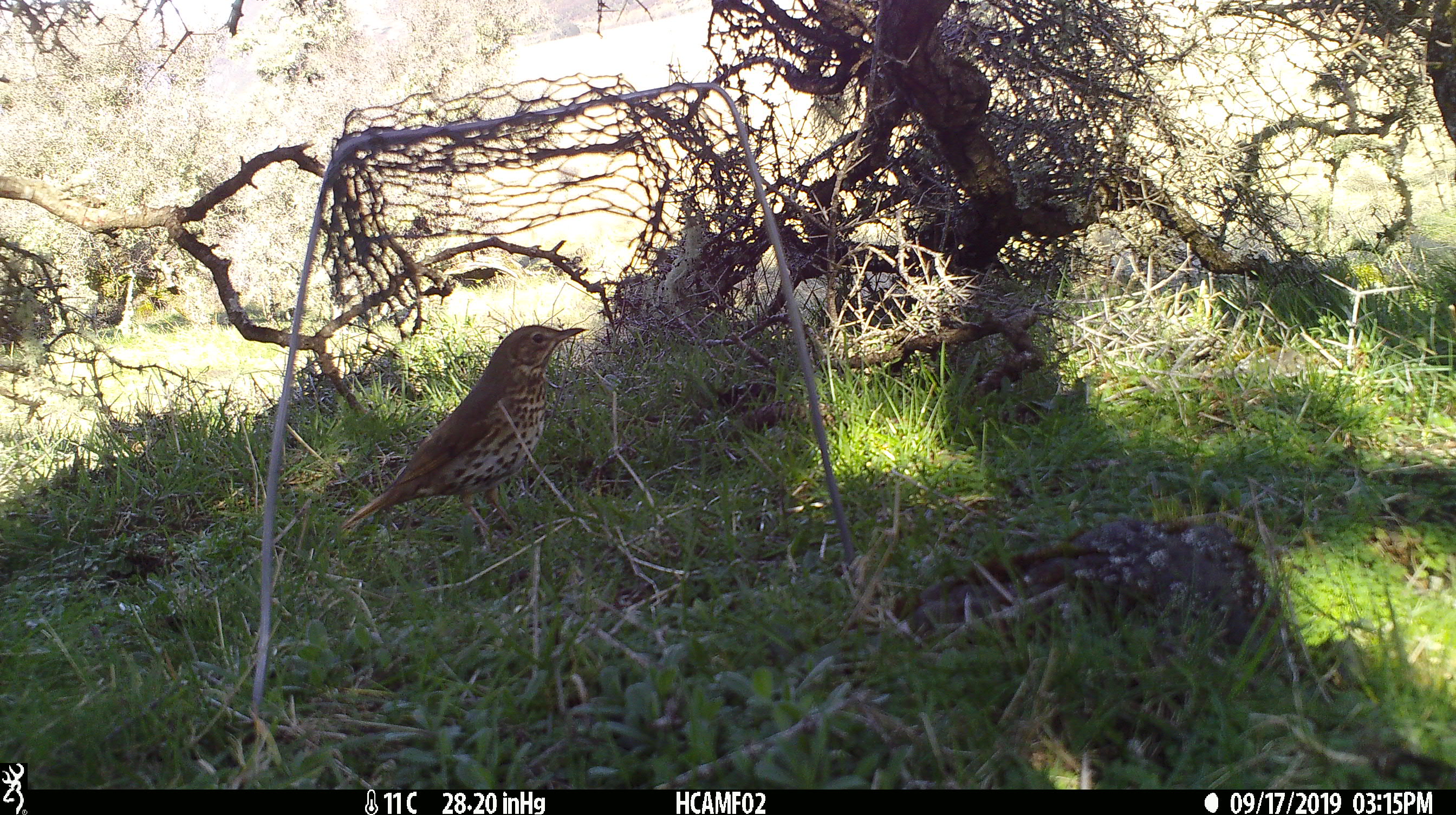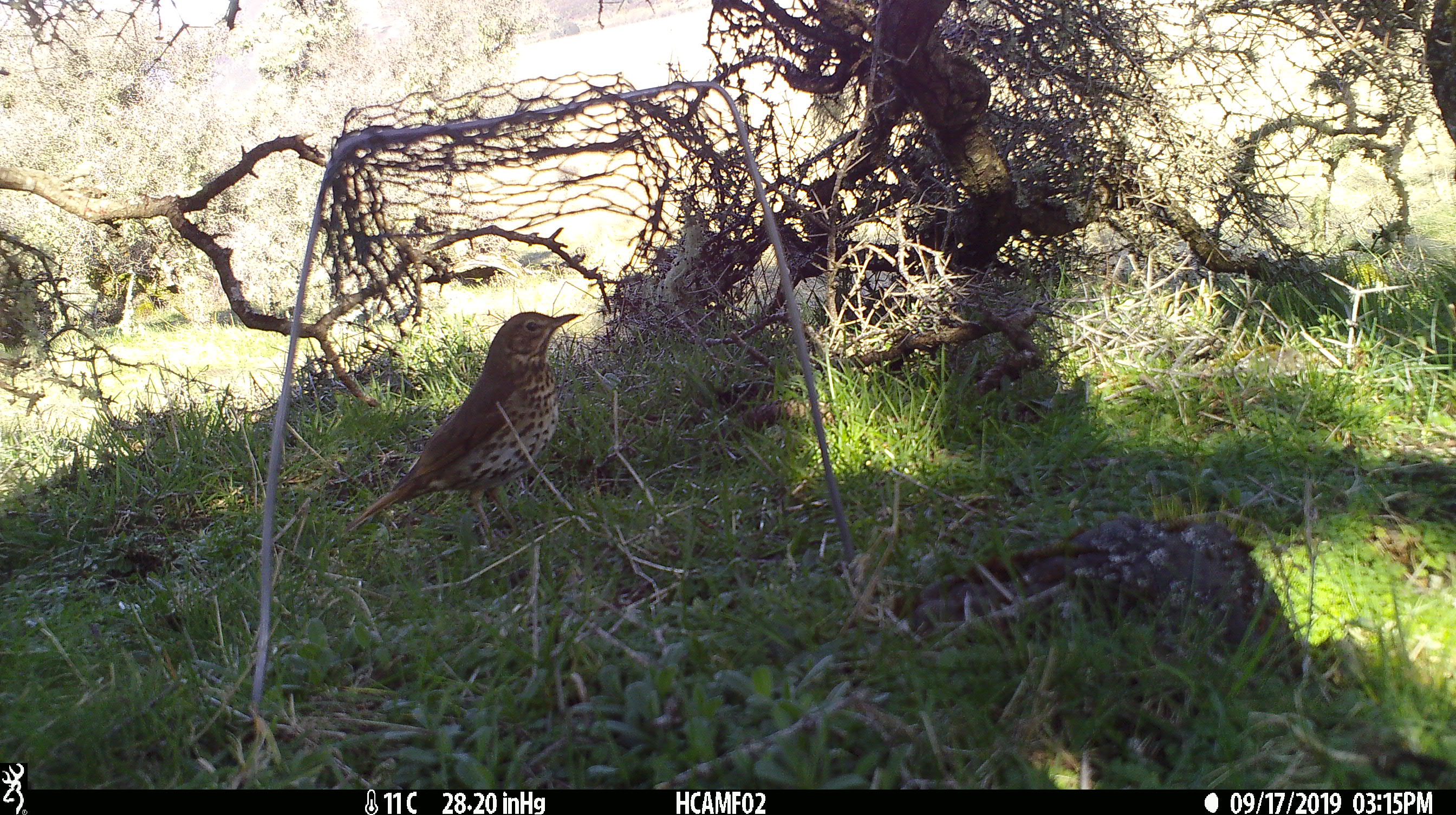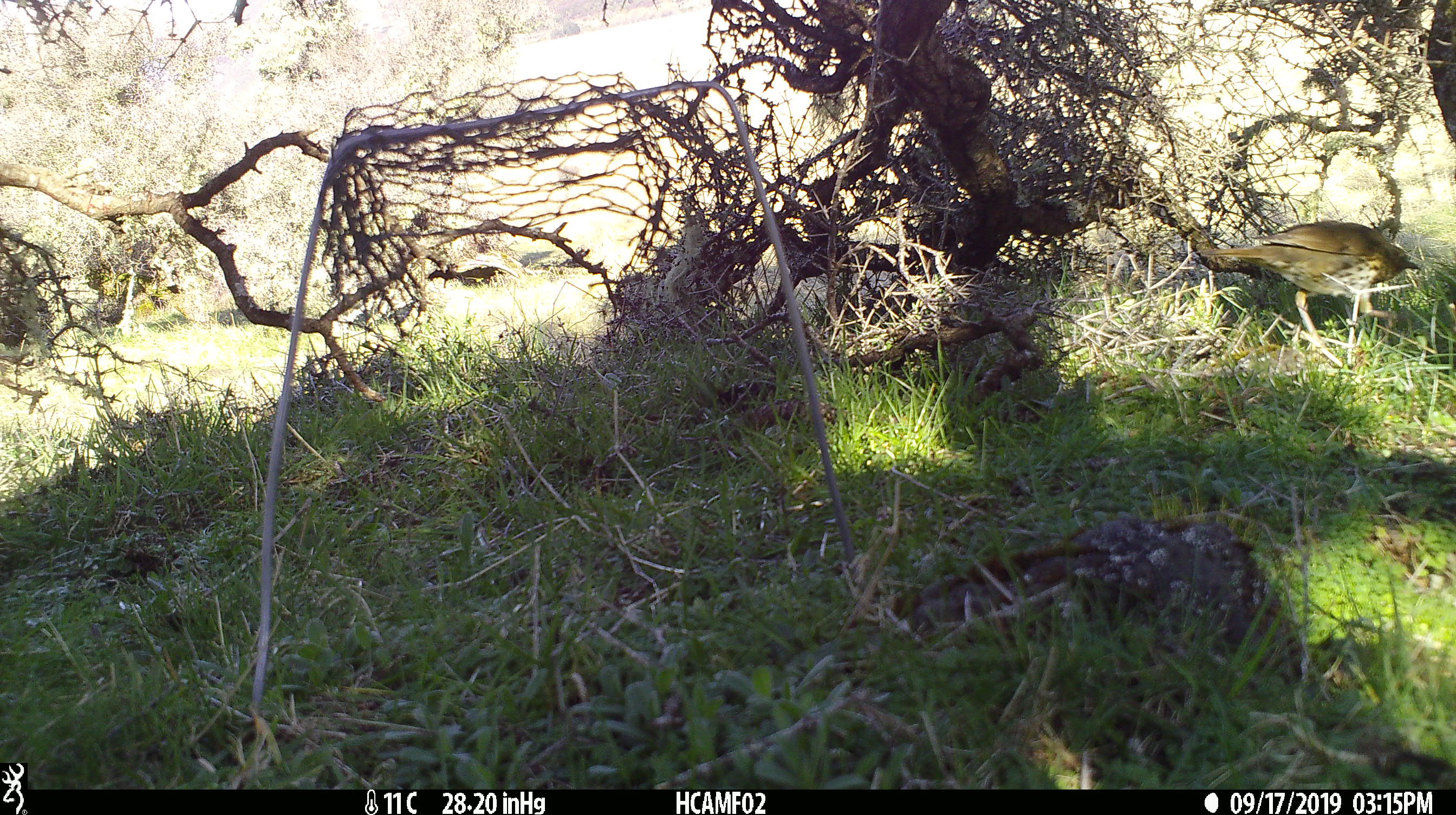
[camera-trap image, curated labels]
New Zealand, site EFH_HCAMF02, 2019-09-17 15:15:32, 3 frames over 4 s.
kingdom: Animalia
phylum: Chordata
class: Aves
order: Passeriformes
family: Turdidae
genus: Turdus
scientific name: Turdus philomelos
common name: song thrush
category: thrush